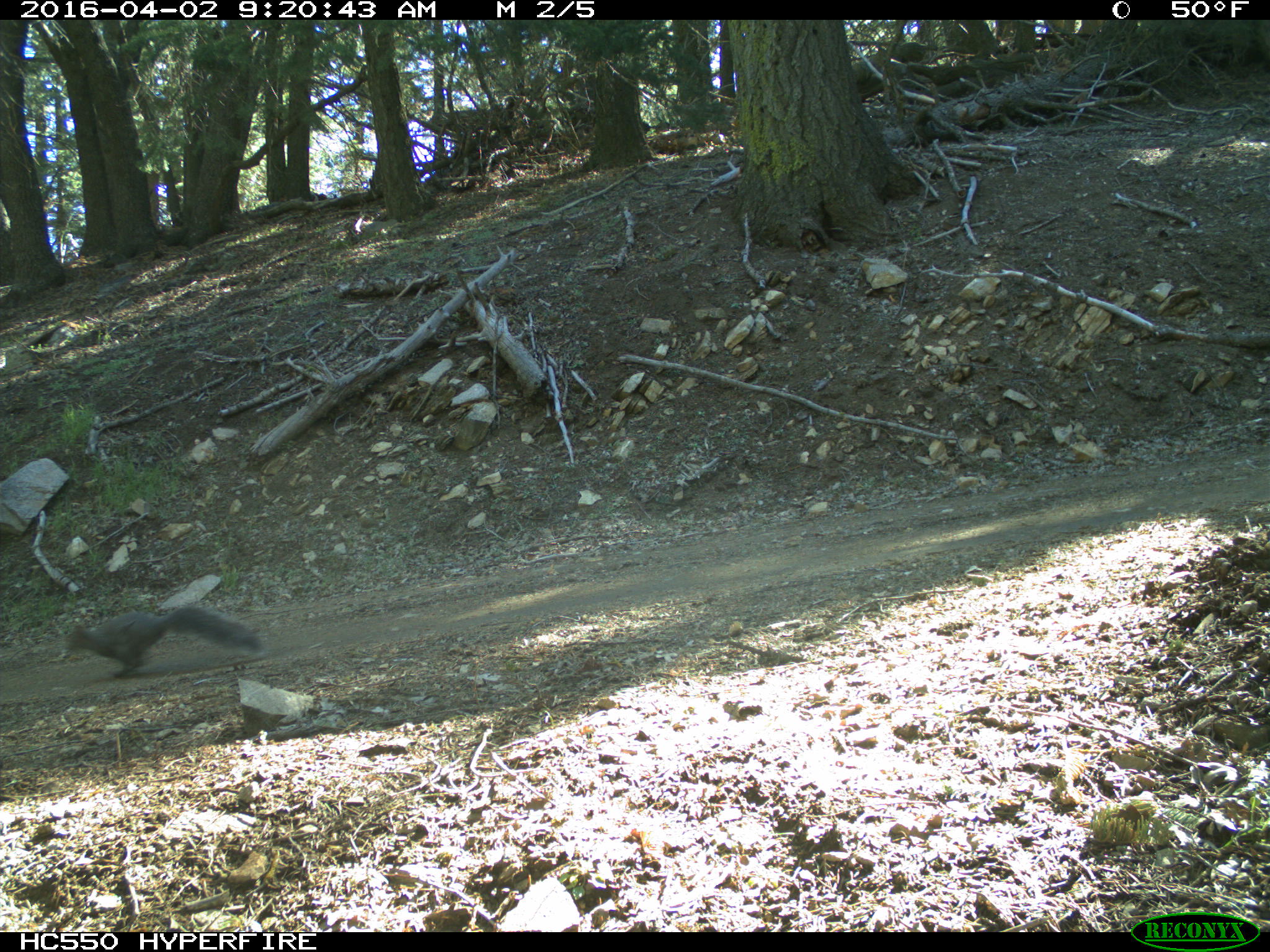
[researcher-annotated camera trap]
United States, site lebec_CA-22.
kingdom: Animalia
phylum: Chordata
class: Mammalia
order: Rodentia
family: Sciuridae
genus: Sciurus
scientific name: Sciurus carolinensis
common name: eastern gray squirrel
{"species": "Sciurus carolinensis (eastern gray squirrel)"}